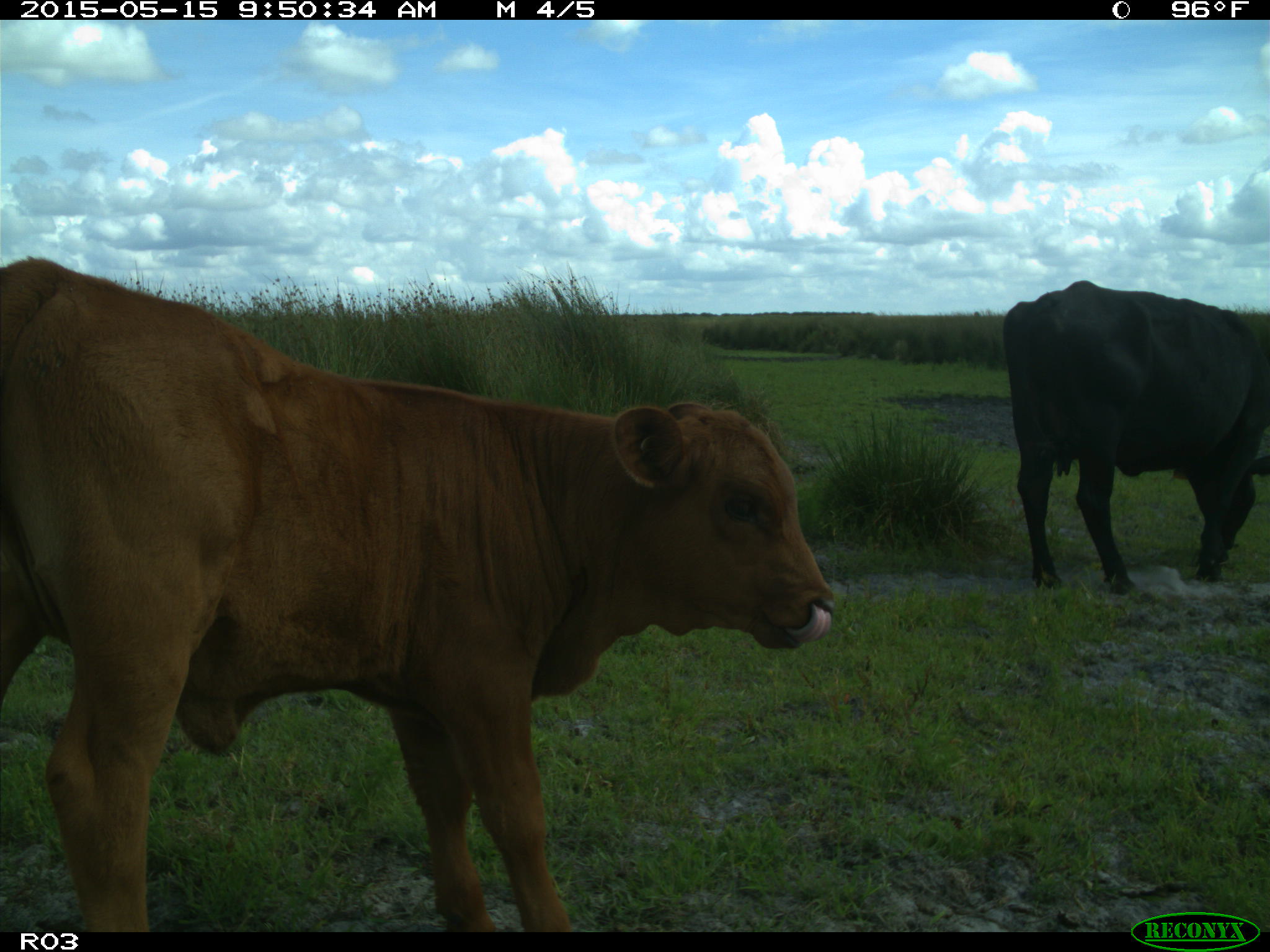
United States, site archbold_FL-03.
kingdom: Animalia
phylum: Chordata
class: Mammalia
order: Artiodactyla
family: Bovidae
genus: Bos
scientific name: Bos taurus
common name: domestic cow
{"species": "Bos taurus (domestic cow)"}